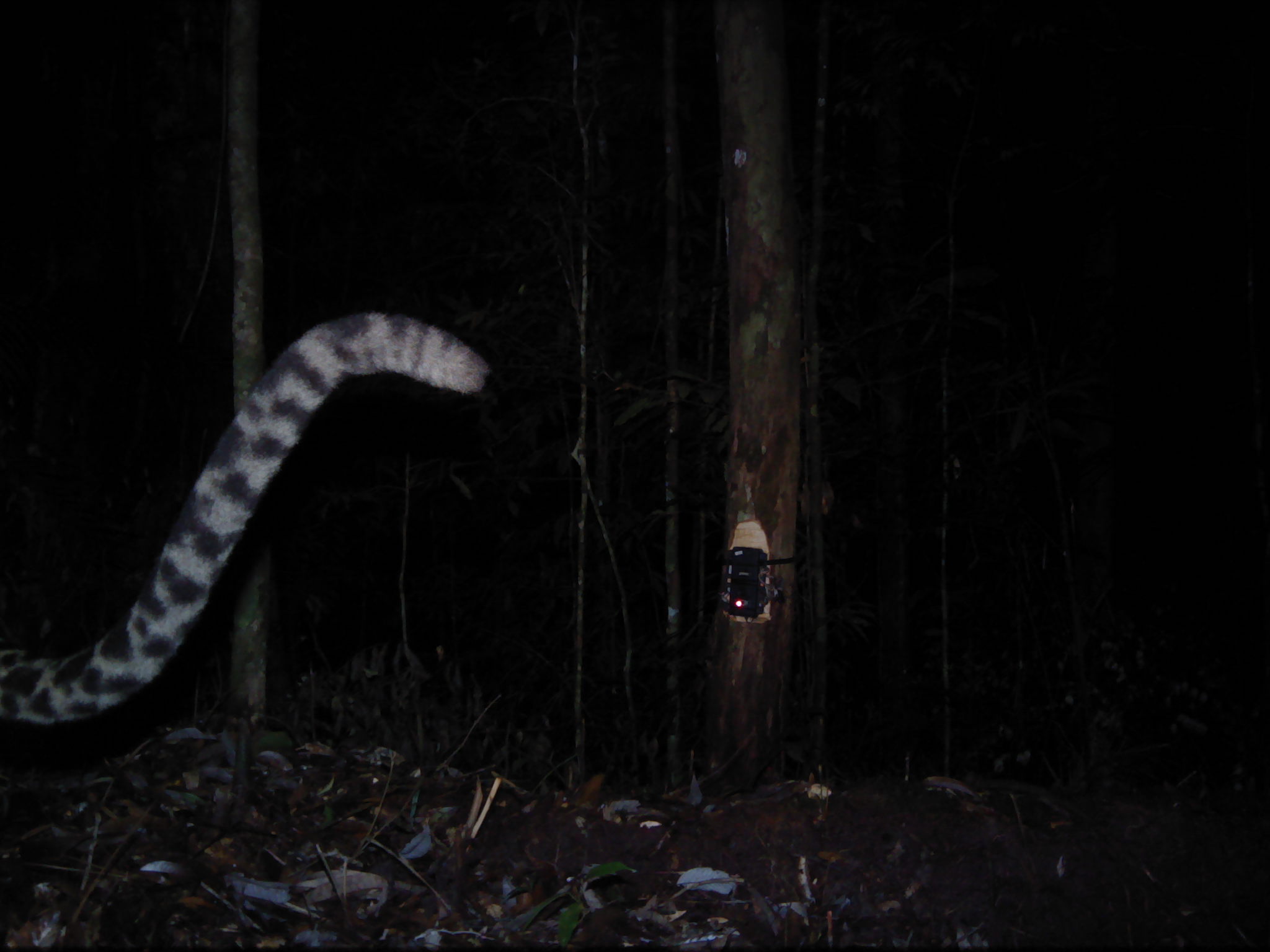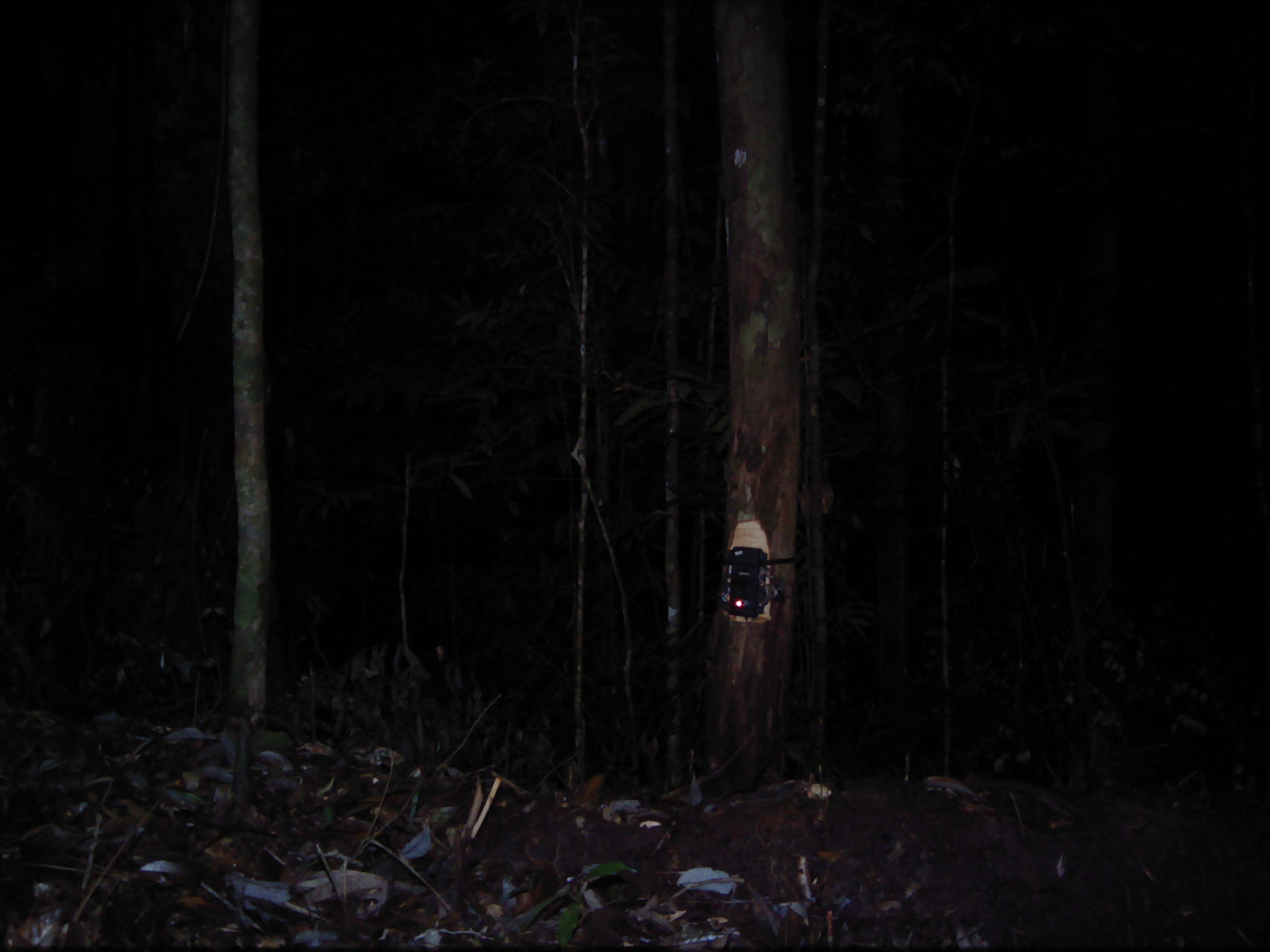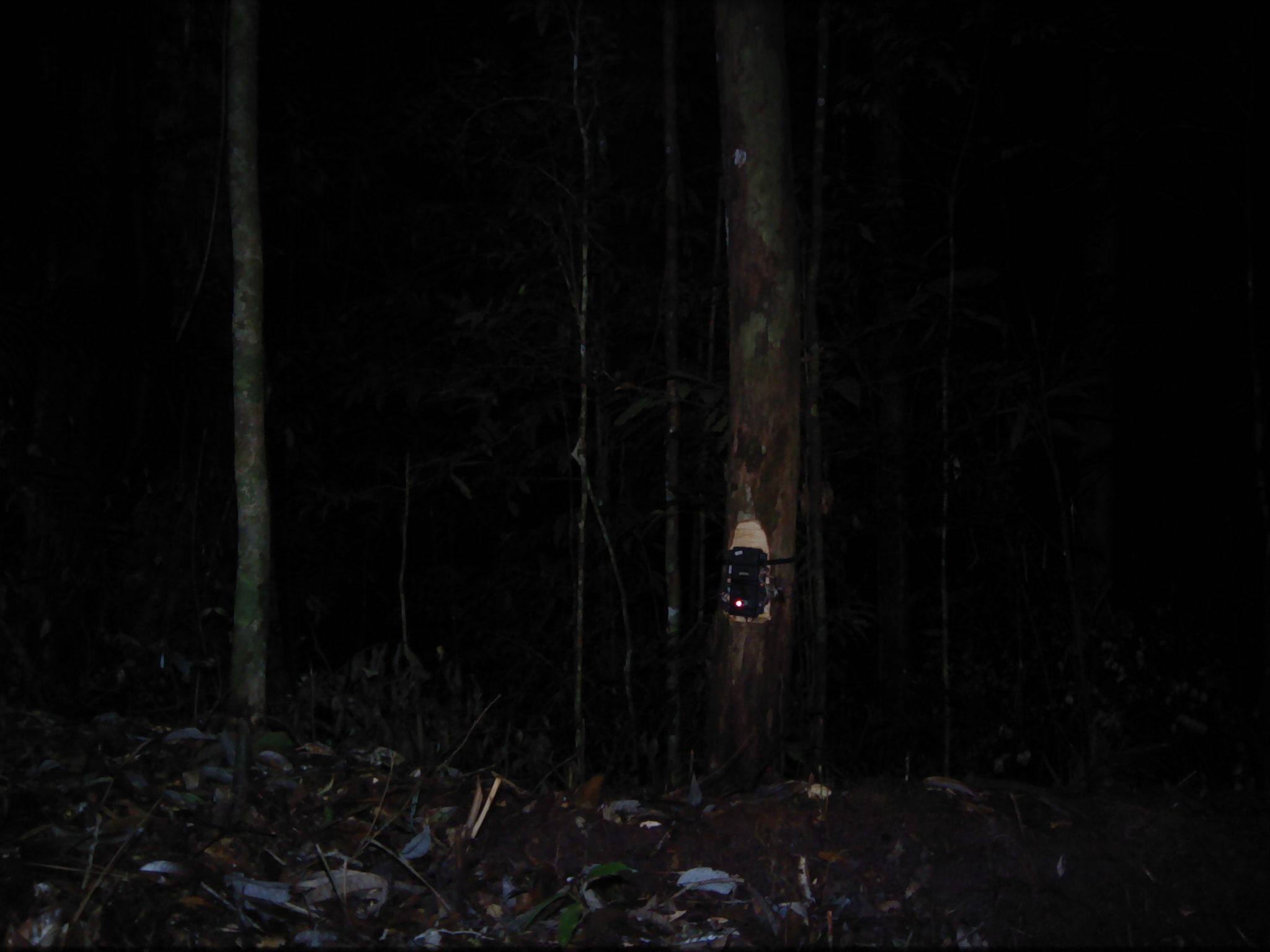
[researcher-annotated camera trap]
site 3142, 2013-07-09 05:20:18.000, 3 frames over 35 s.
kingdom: Animalia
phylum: Chordata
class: Mammalia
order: Carnivora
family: Felidae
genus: Neofelis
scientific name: Neofelis diardi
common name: sunda clouded leopard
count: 1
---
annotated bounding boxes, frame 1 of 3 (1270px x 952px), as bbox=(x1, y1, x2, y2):
neofelis diardi: bbox=(0, 302, 498, 730)